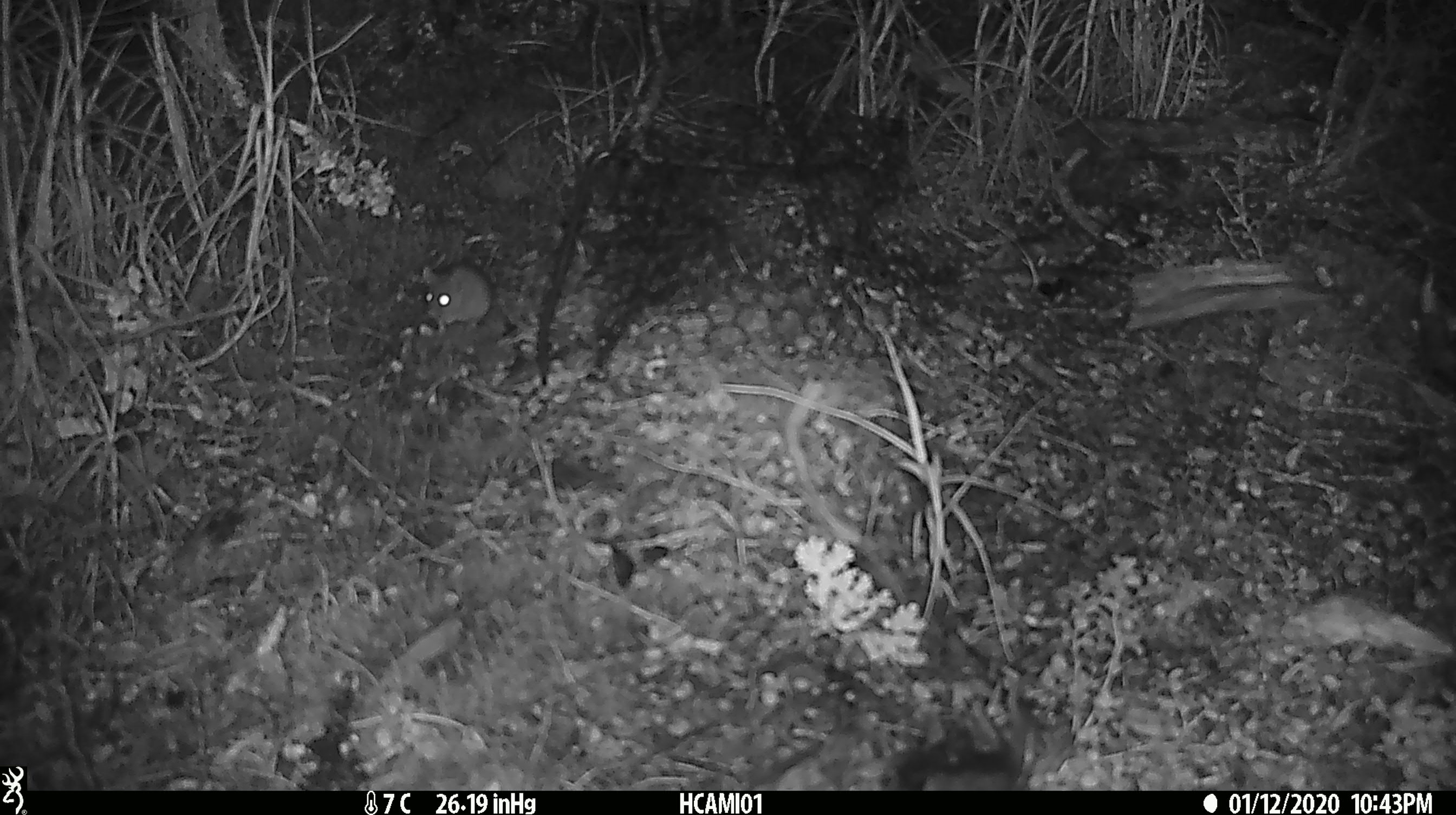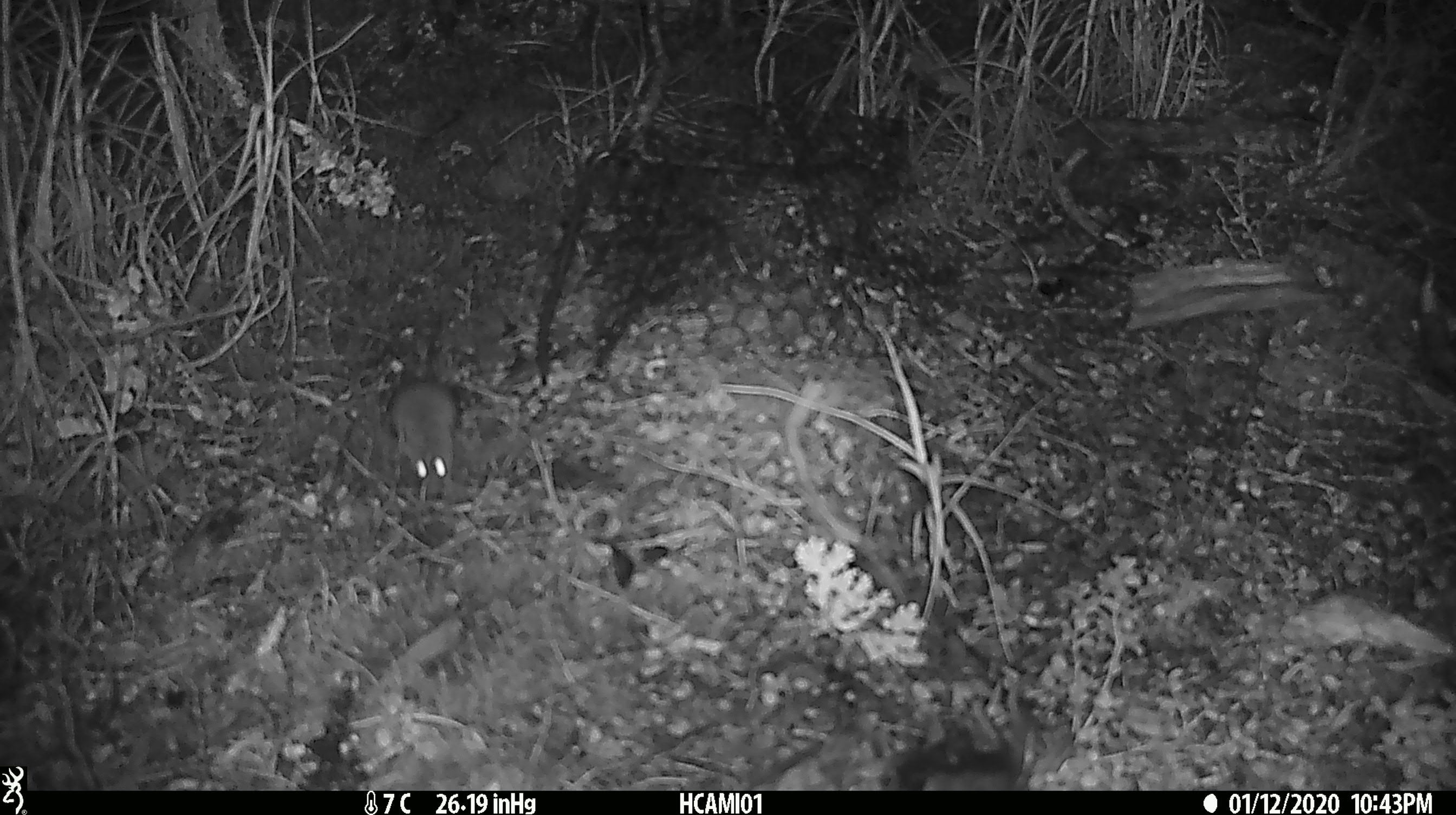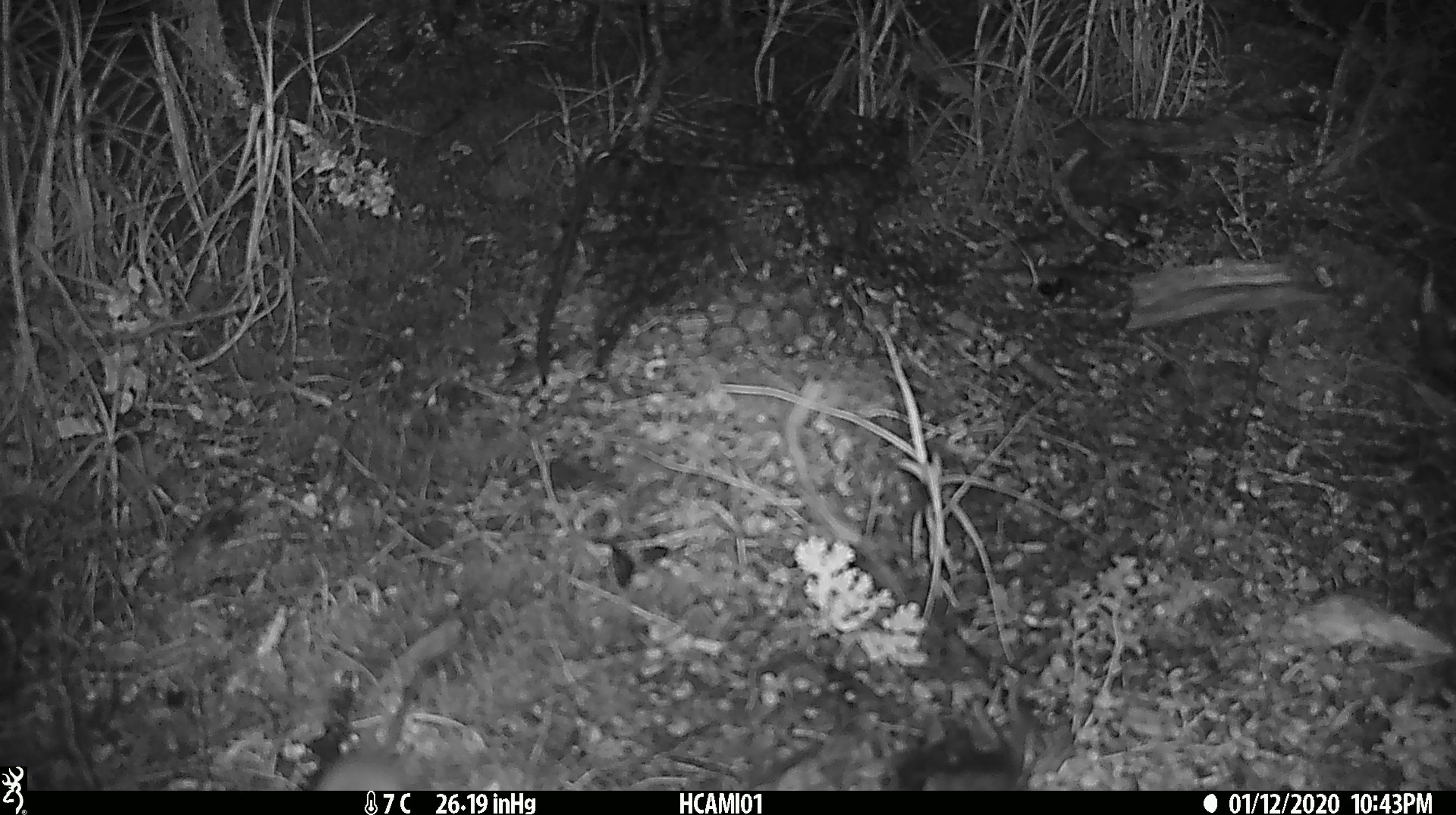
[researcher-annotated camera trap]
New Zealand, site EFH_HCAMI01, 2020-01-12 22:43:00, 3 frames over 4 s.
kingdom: Animalia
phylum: Chordata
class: Mammalia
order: Rodentia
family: Muridae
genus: Mus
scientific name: Mus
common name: mouse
Mouse (Mus).